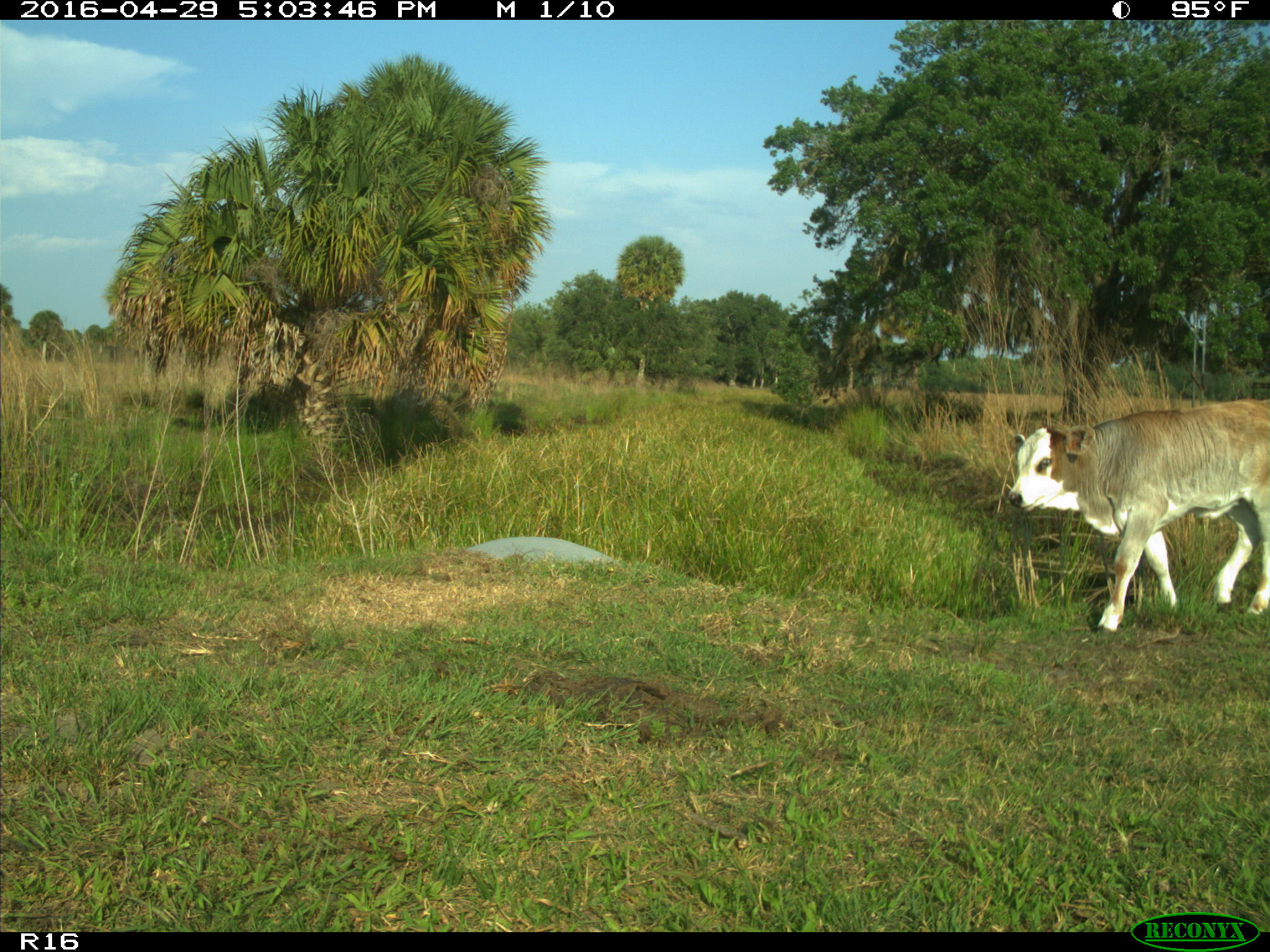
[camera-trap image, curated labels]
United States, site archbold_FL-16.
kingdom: Animalia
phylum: Chordata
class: Mammalia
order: Artiodactyla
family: Bovidae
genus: Bos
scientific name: Bos taurus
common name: domestic cow